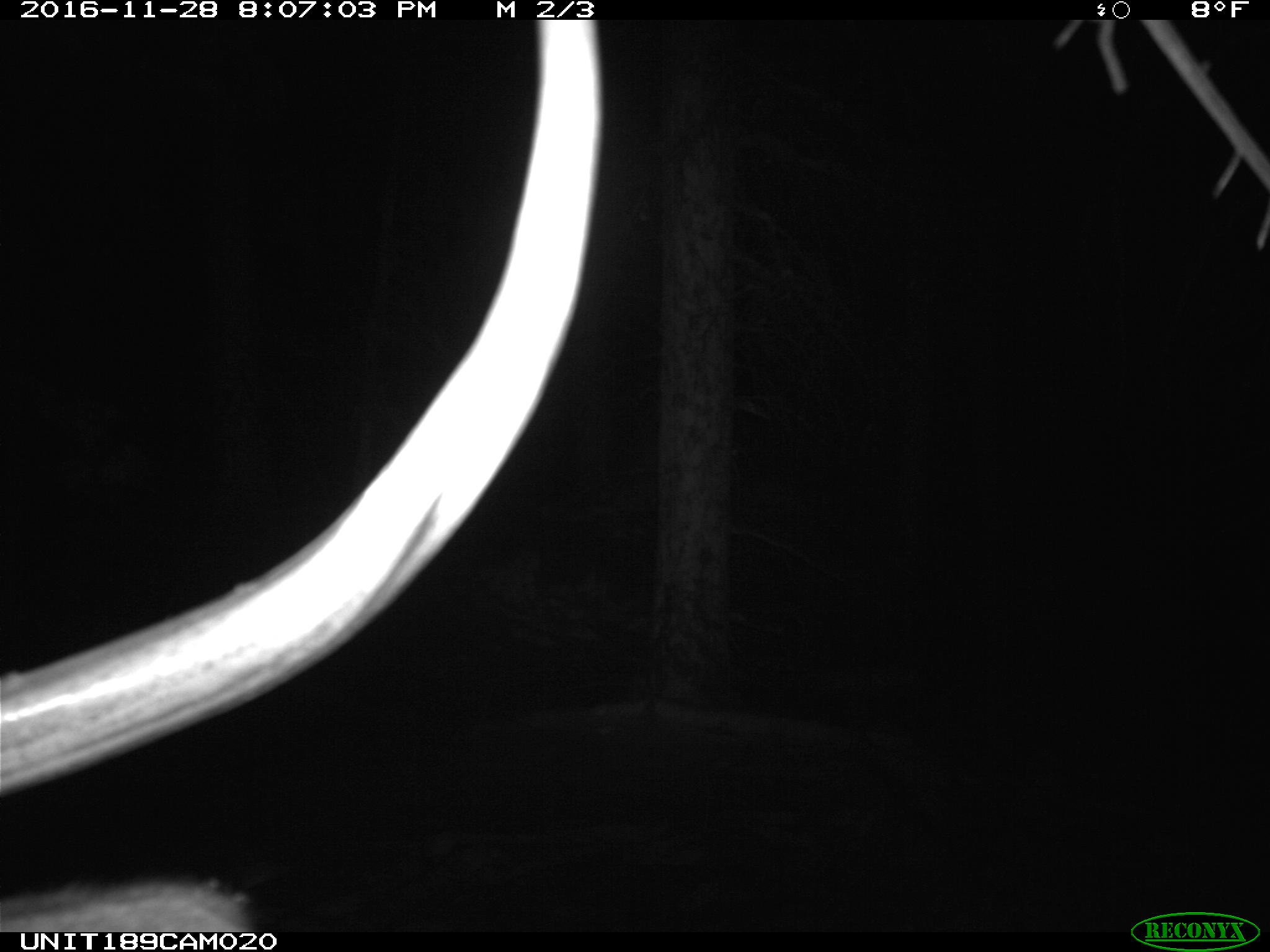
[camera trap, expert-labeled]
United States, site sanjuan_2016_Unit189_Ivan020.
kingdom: Animalia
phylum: Chordata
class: Mammalia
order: Artiodactyla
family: Cervidae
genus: Cervus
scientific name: Cervus elaphus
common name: red deer